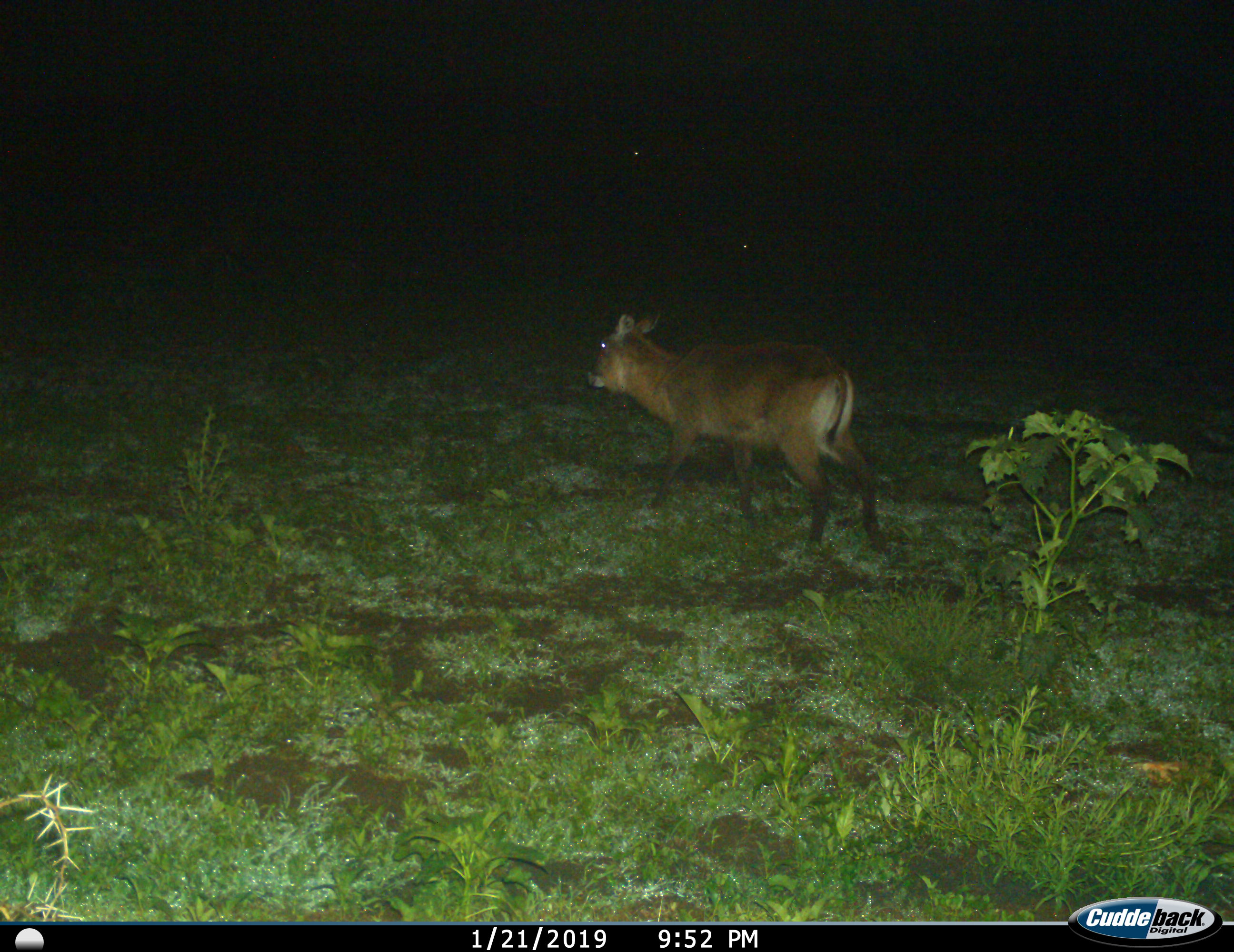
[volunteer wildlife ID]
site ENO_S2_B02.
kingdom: Animalia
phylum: Chordata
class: Mammalia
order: Artiodactyla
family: Bovidae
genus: Kobus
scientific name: Kobus ellipsiprymnus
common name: waterbuck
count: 1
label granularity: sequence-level